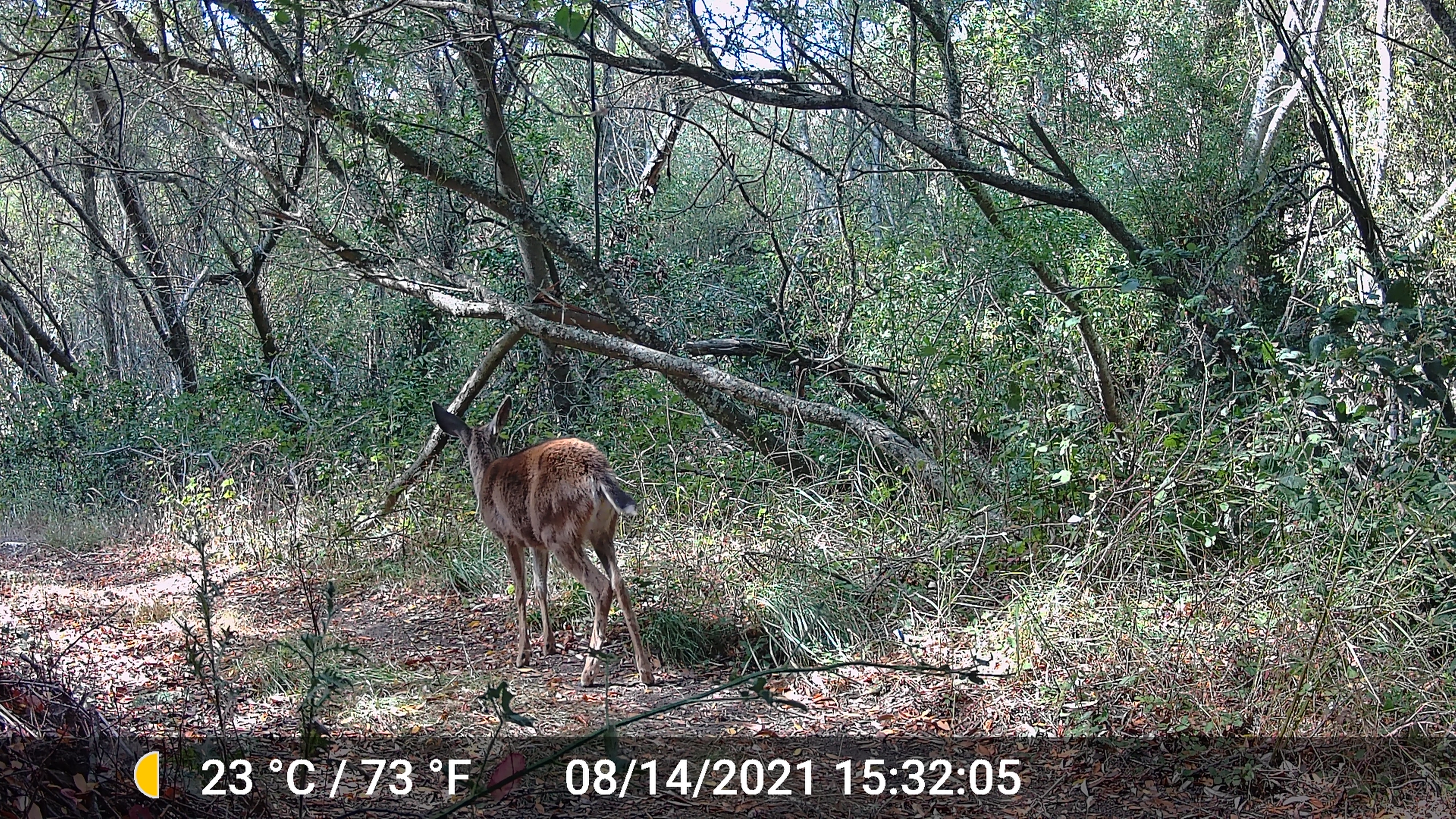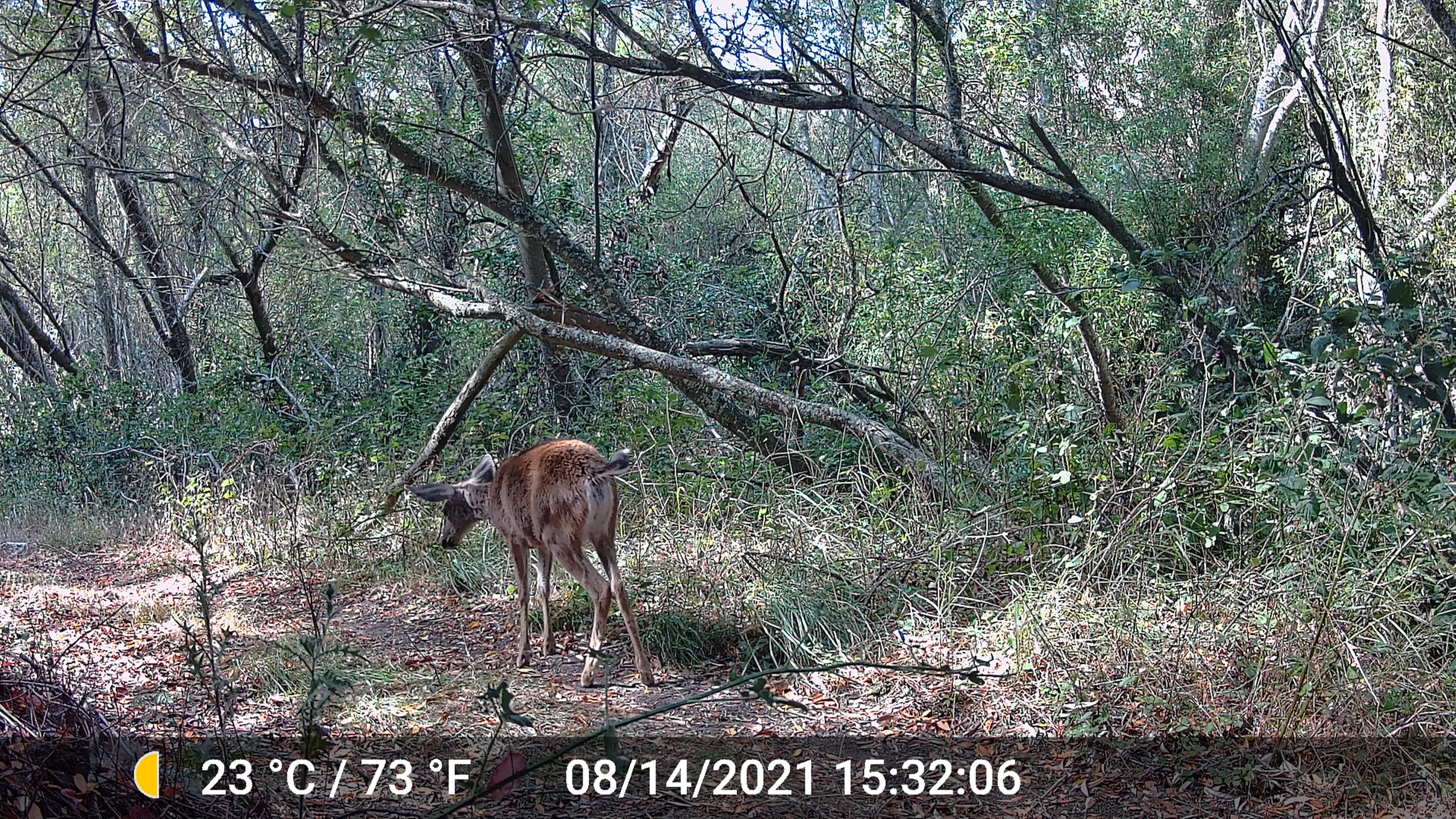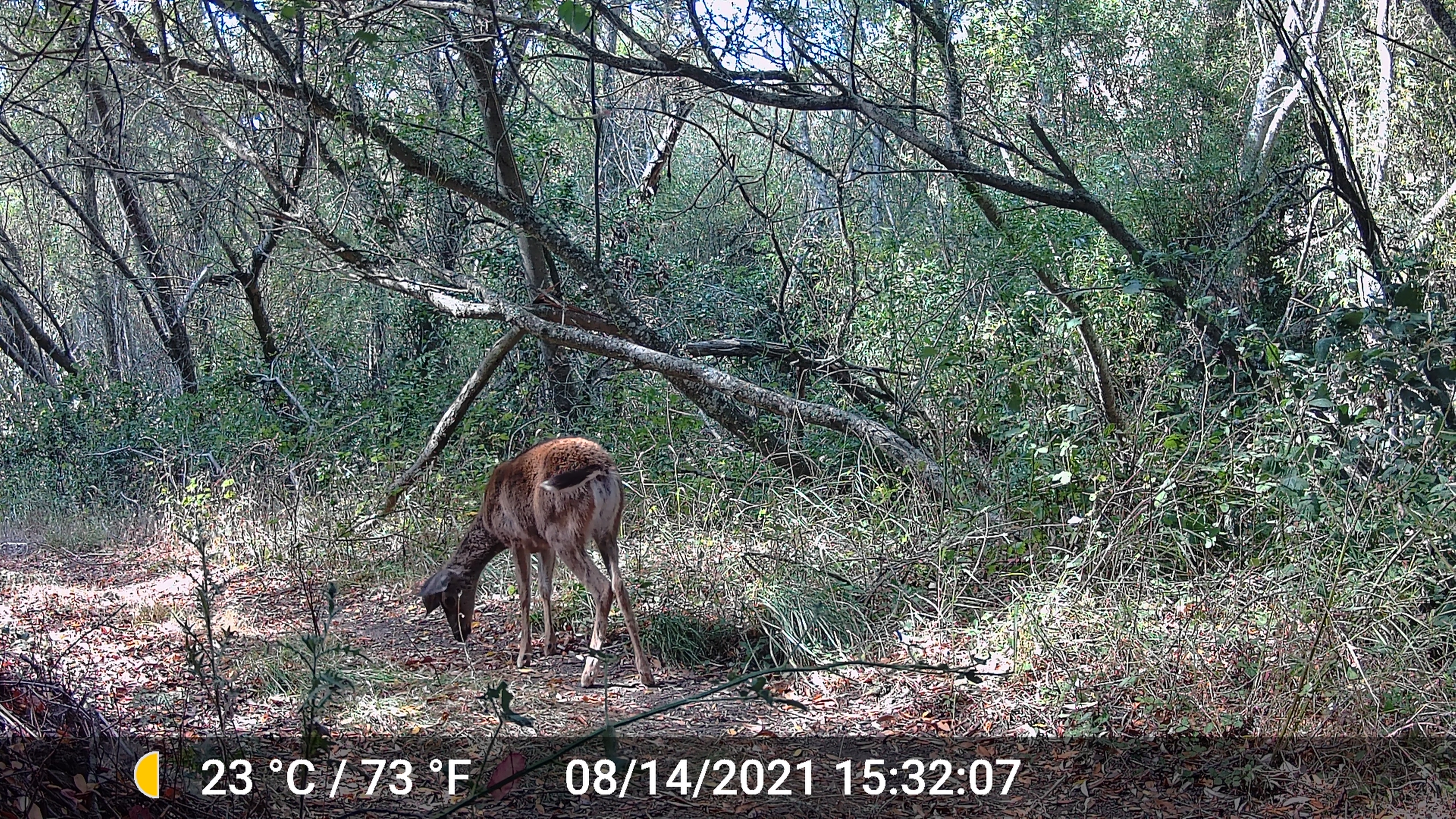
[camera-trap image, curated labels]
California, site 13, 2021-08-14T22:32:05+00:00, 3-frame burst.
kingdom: Animalia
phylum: Chordata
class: Mammalia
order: Artiodactyla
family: Cervidae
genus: Odocoileus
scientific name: Odocoileus hemionus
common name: mule deer